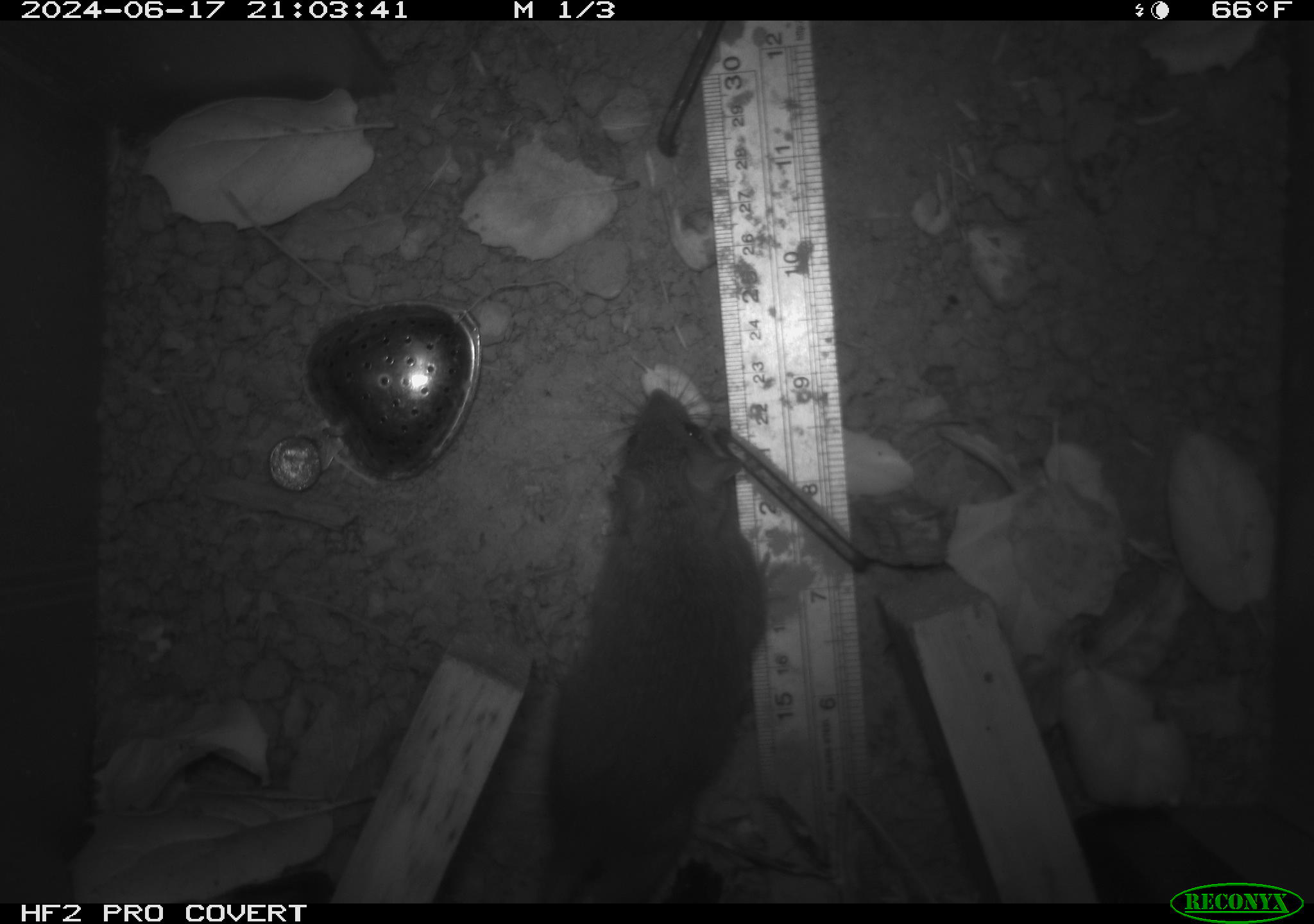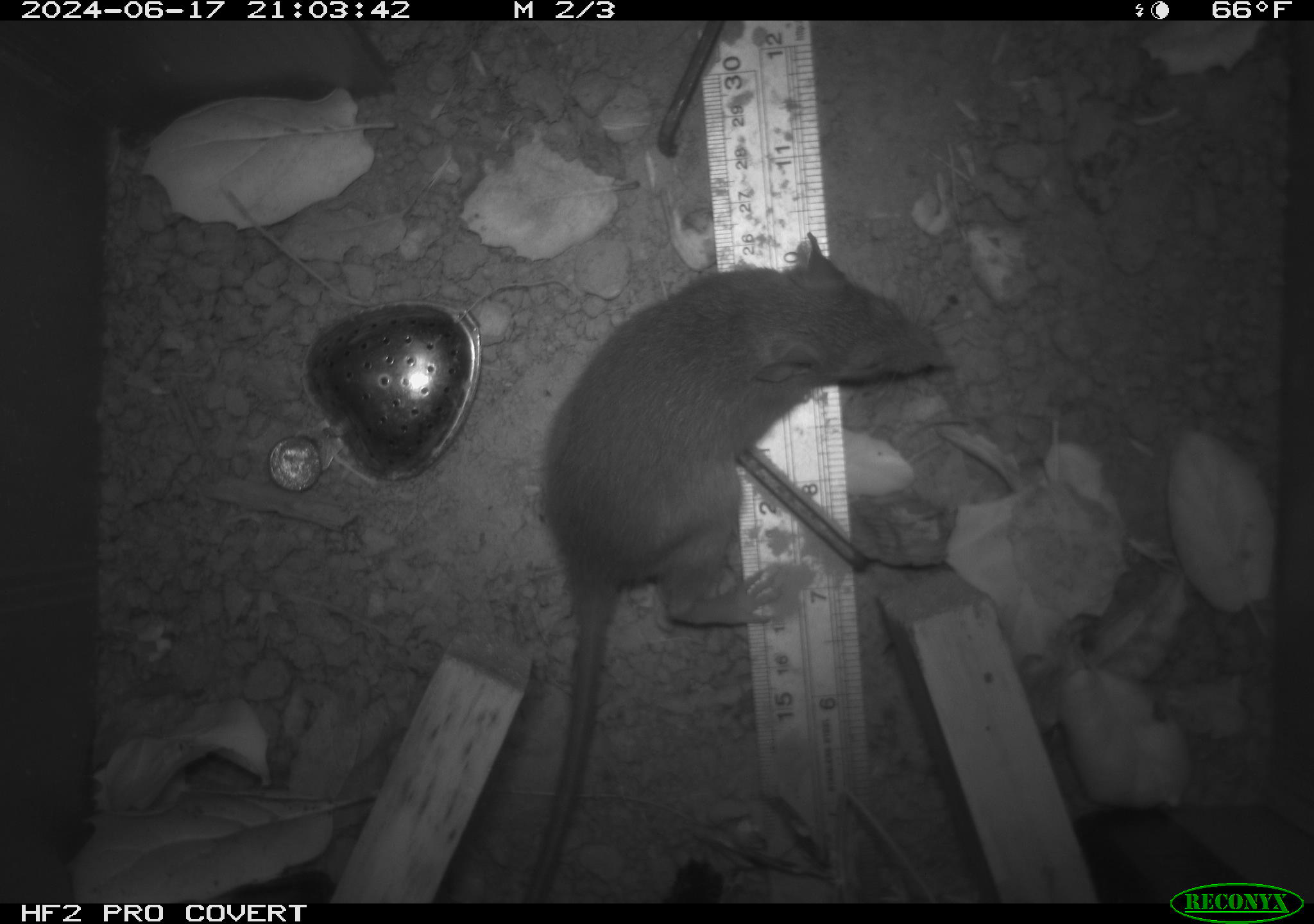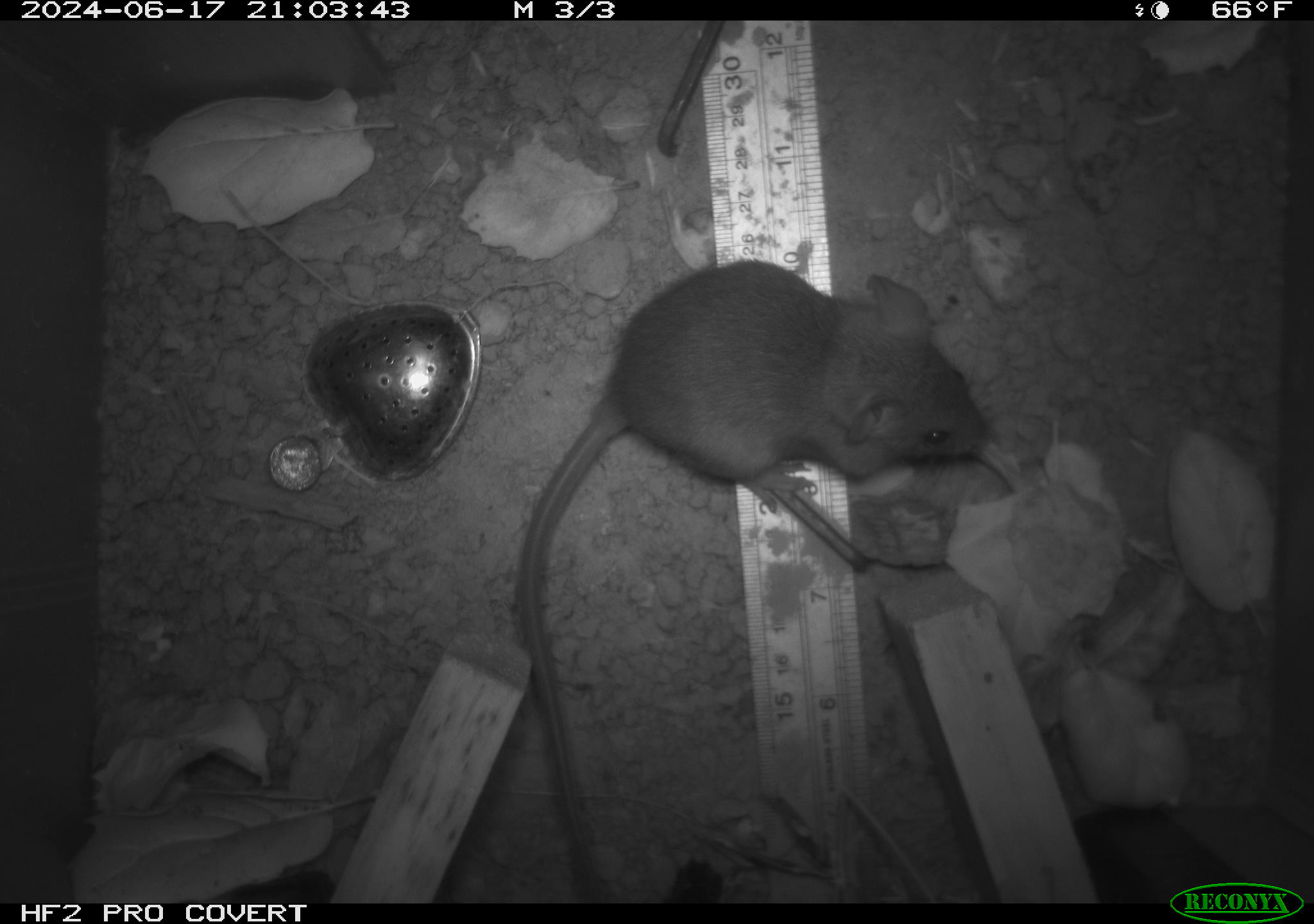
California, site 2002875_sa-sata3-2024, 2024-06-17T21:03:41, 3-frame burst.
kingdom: Animalia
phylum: Chordata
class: Mammalia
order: Rodentia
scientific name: Rodentia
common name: rodent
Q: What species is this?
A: Rodent (Rodentia).